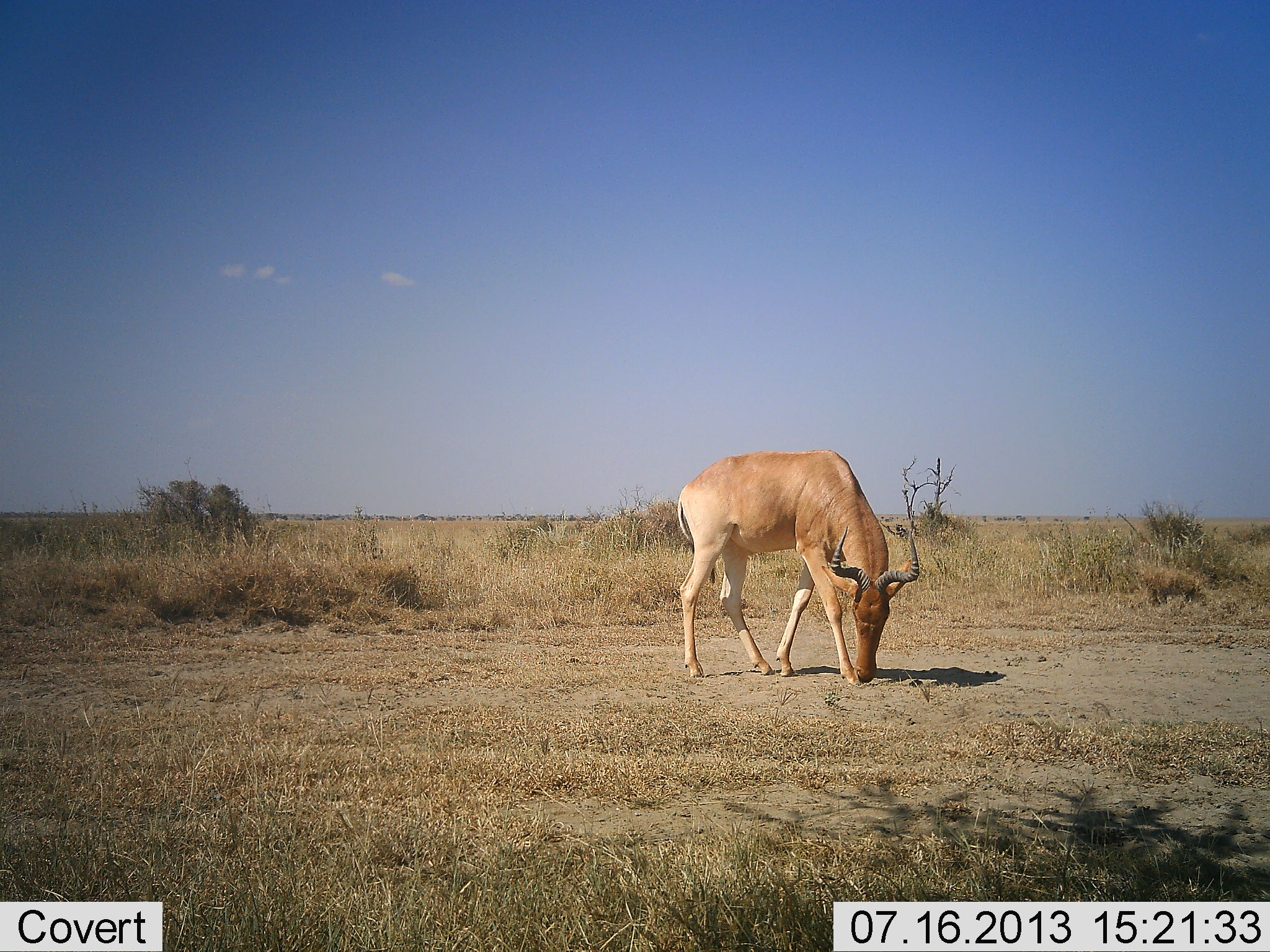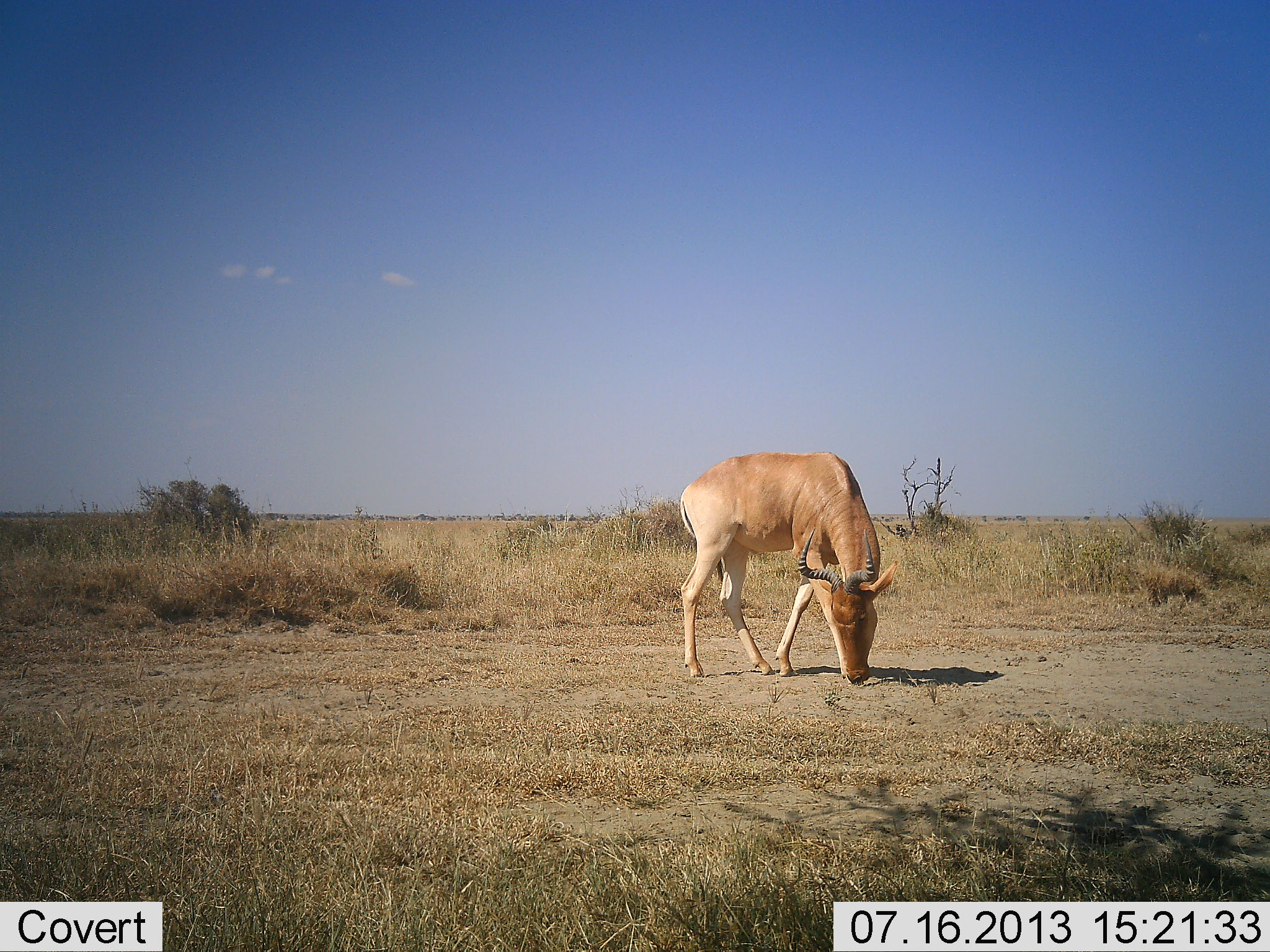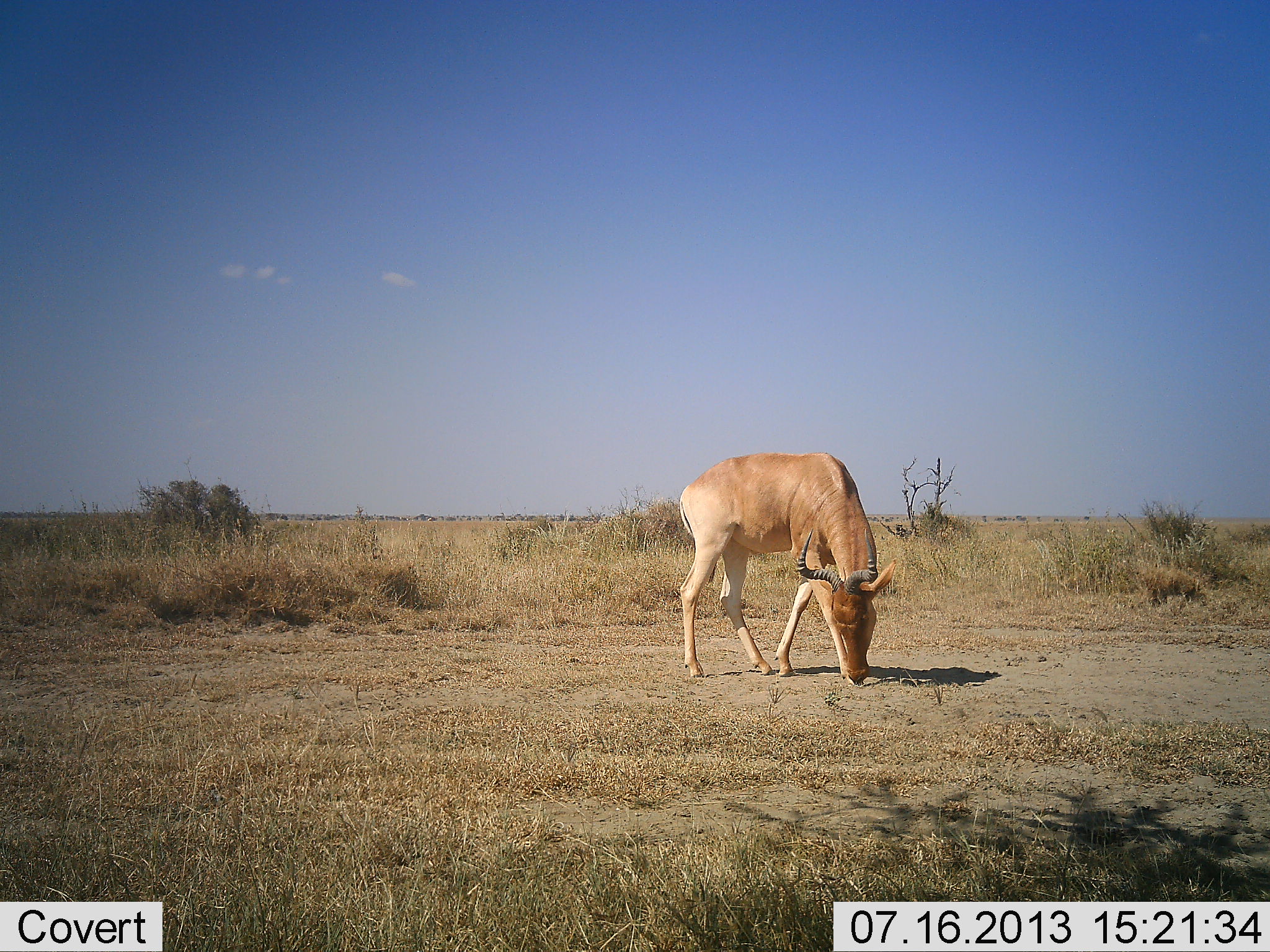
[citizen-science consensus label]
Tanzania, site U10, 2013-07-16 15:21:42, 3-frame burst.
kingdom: Animalia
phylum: Chordata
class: Mammalia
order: Artiodactyla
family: Bovidae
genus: Alcelaphus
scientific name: Alcelaphus buselaphus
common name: hartebeest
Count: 1.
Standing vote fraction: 28%.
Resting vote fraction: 0%.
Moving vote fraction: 10%.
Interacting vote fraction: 0%.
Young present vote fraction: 0%.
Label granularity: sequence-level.